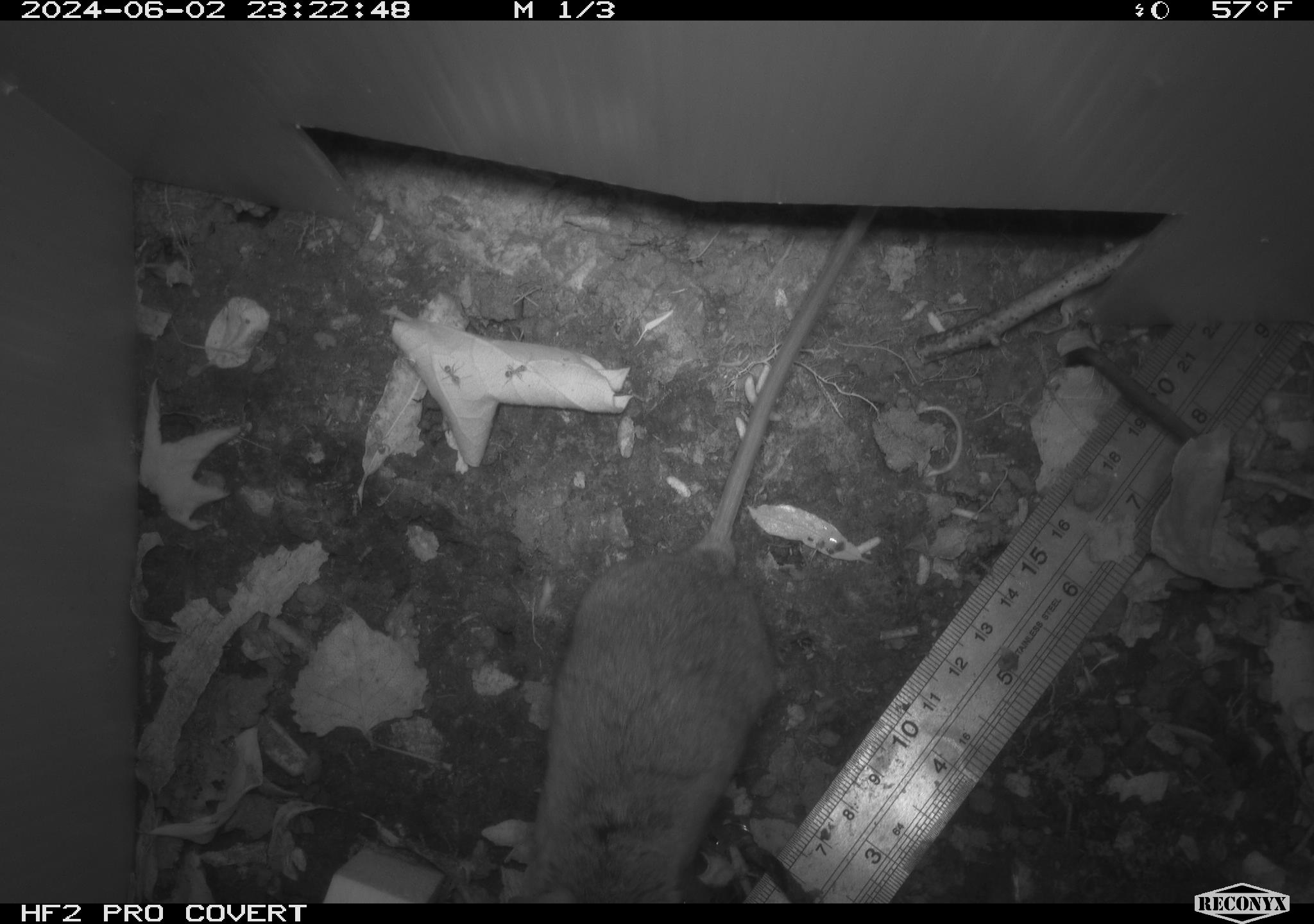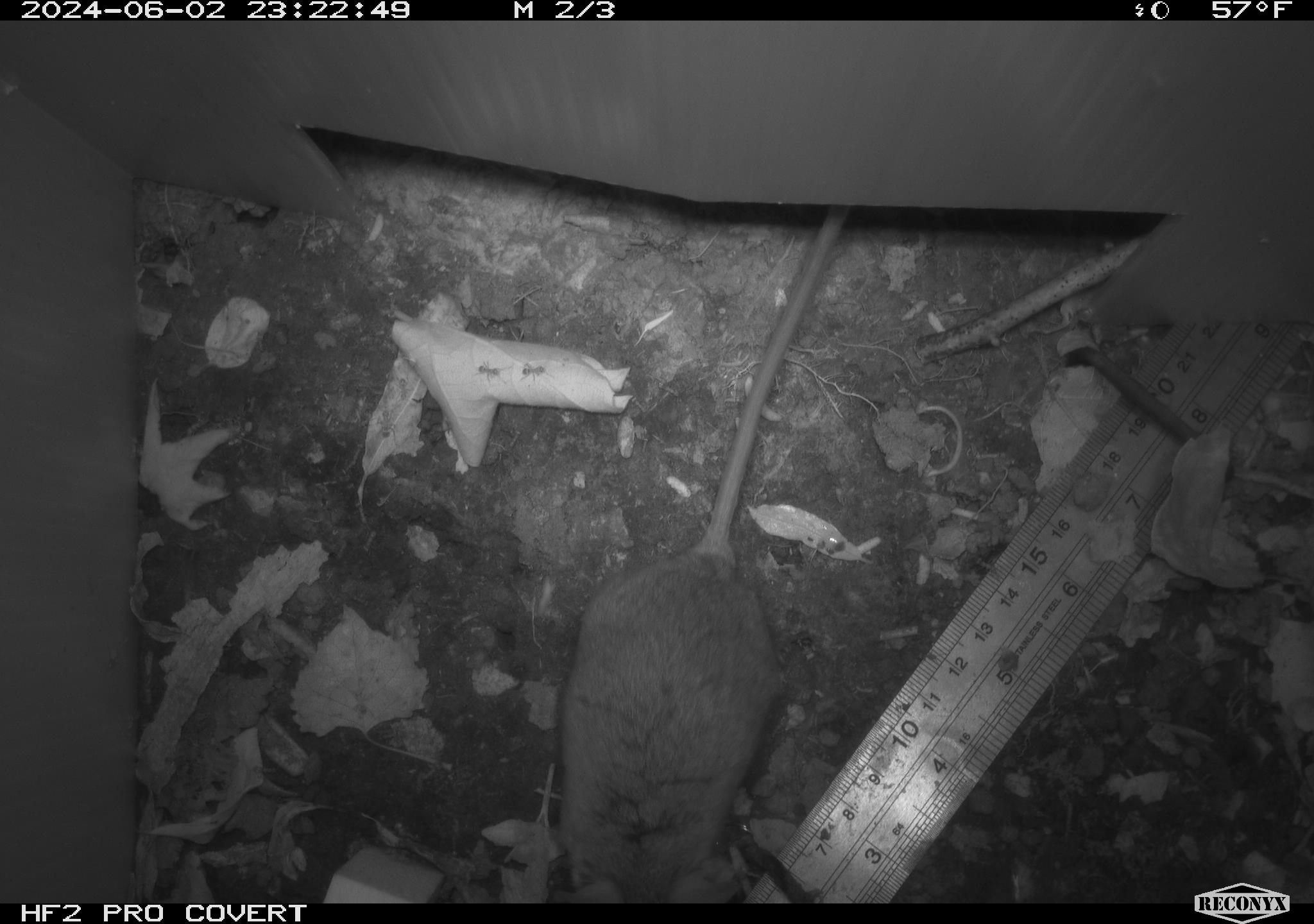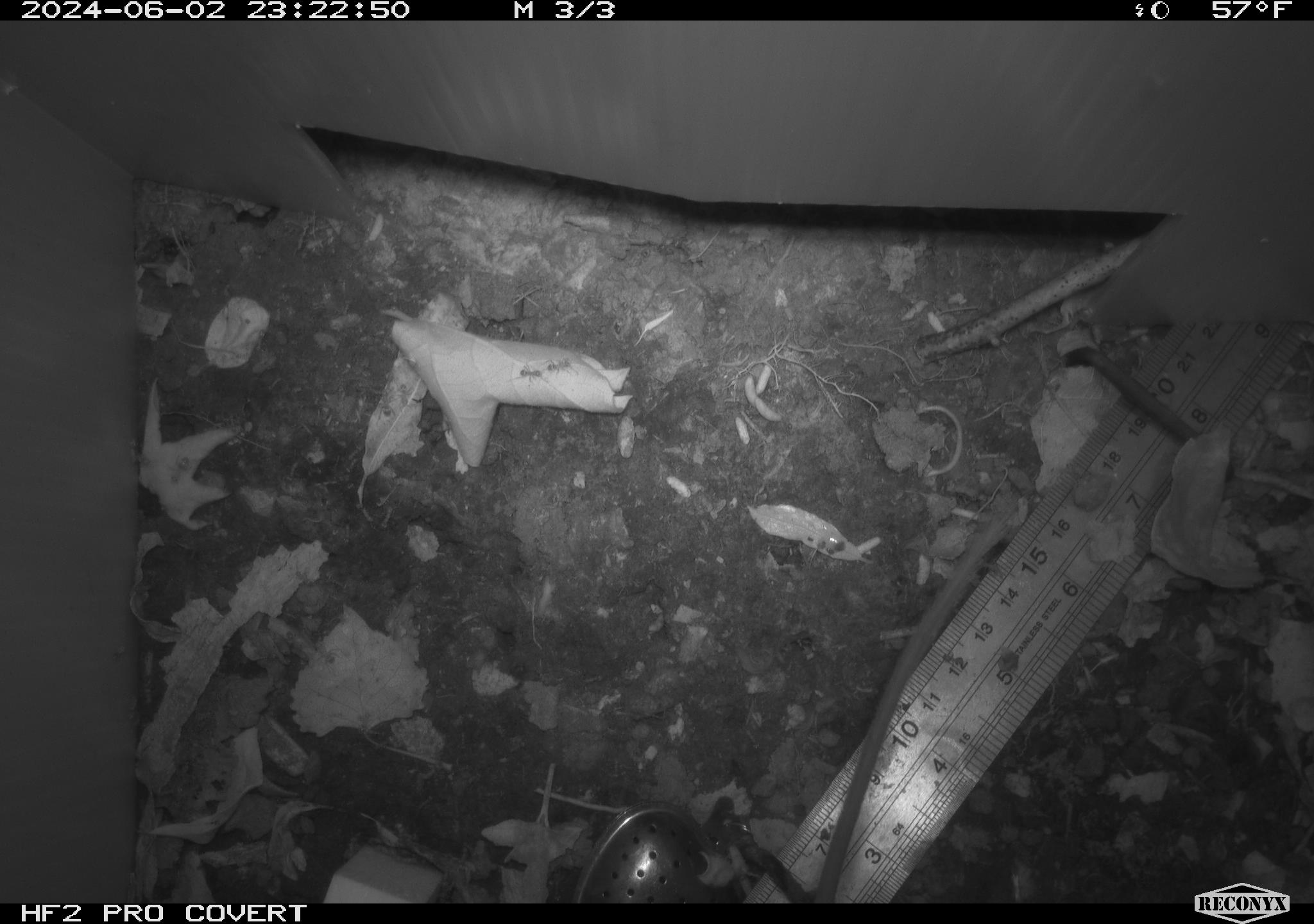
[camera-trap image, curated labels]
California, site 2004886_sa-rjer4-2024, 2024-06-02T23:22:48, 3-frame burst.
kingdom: Animalia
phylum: Chordata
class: Mammalia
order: Rodentia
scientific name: Rodentia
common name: mouse species